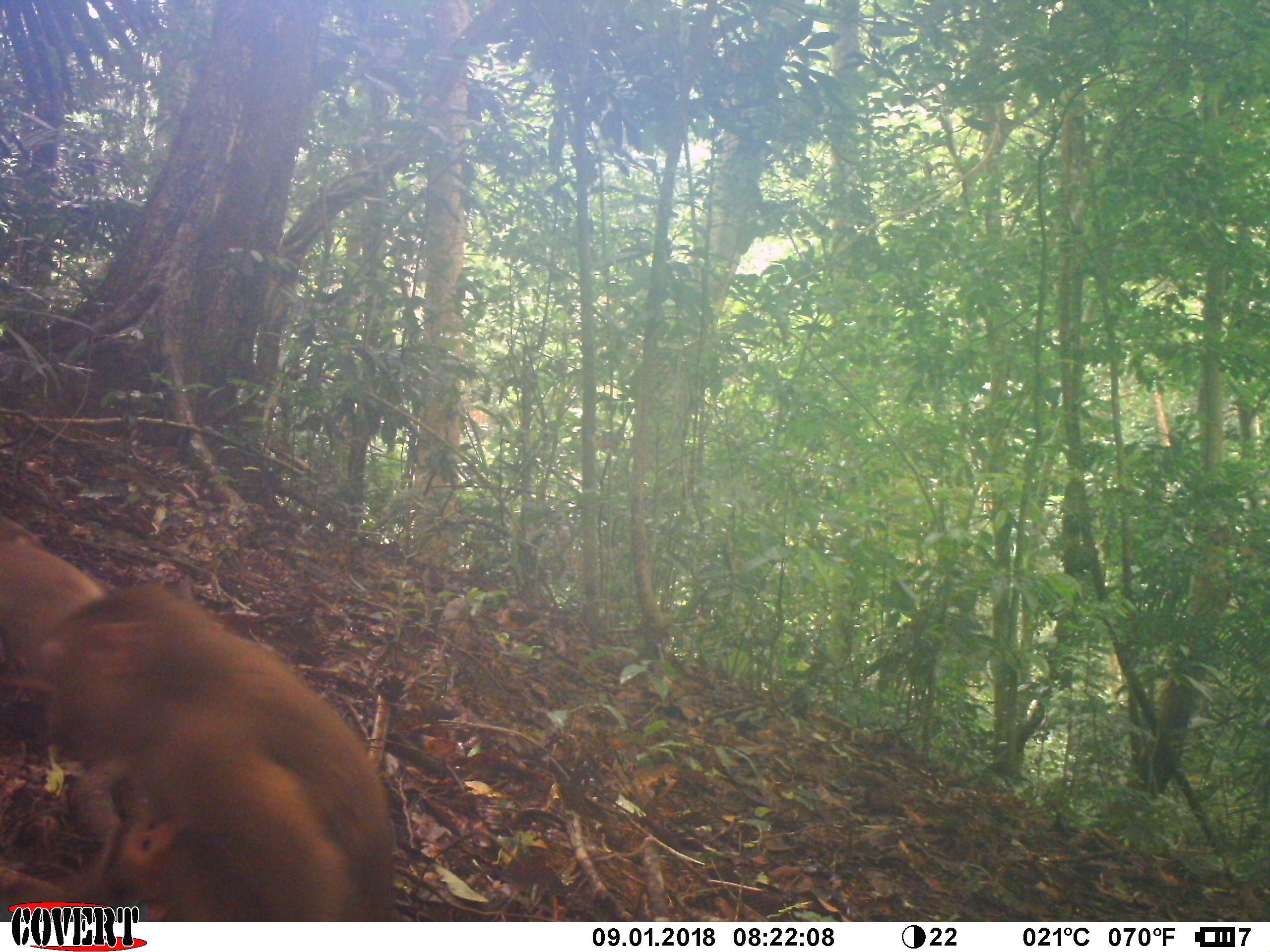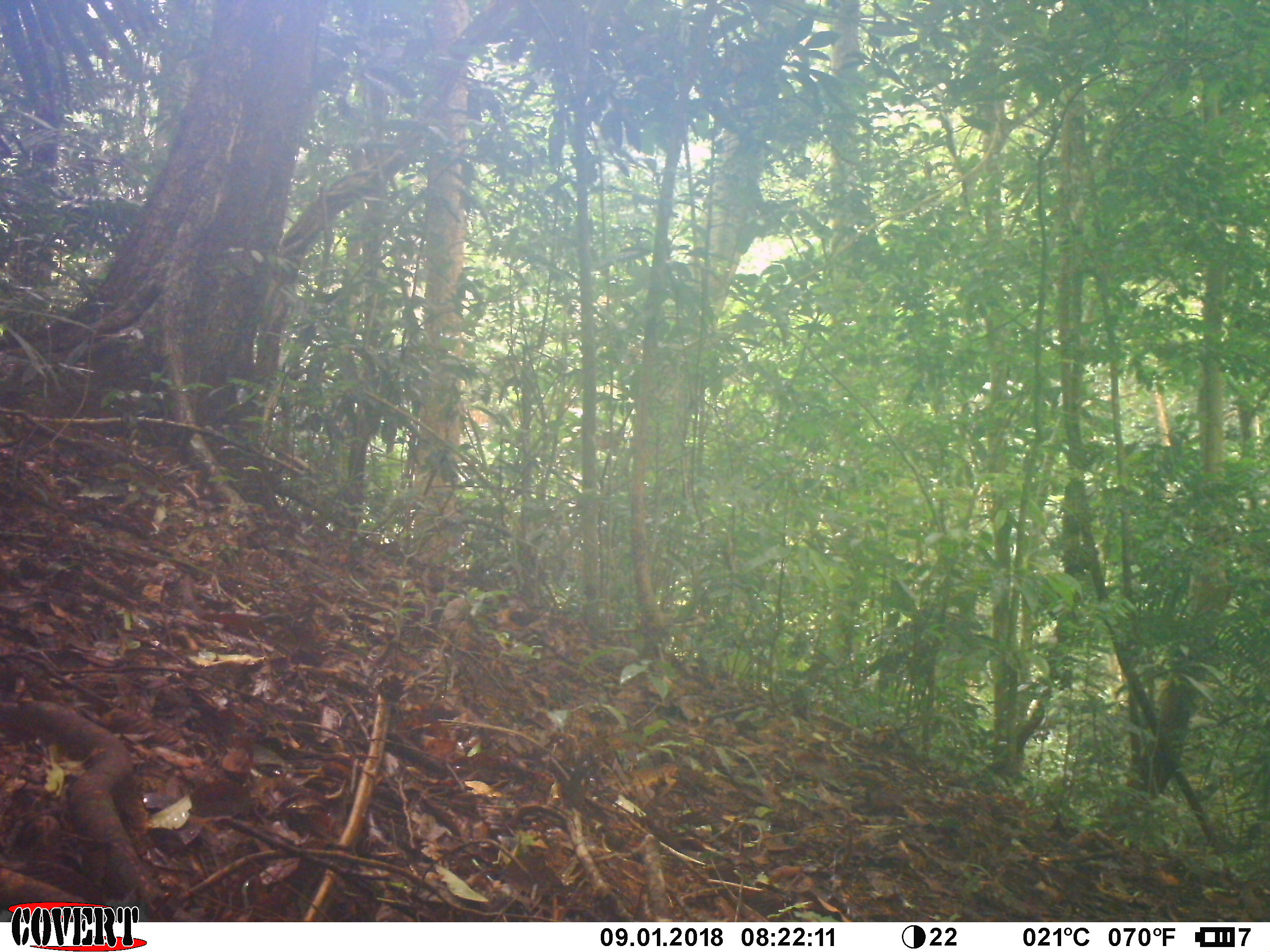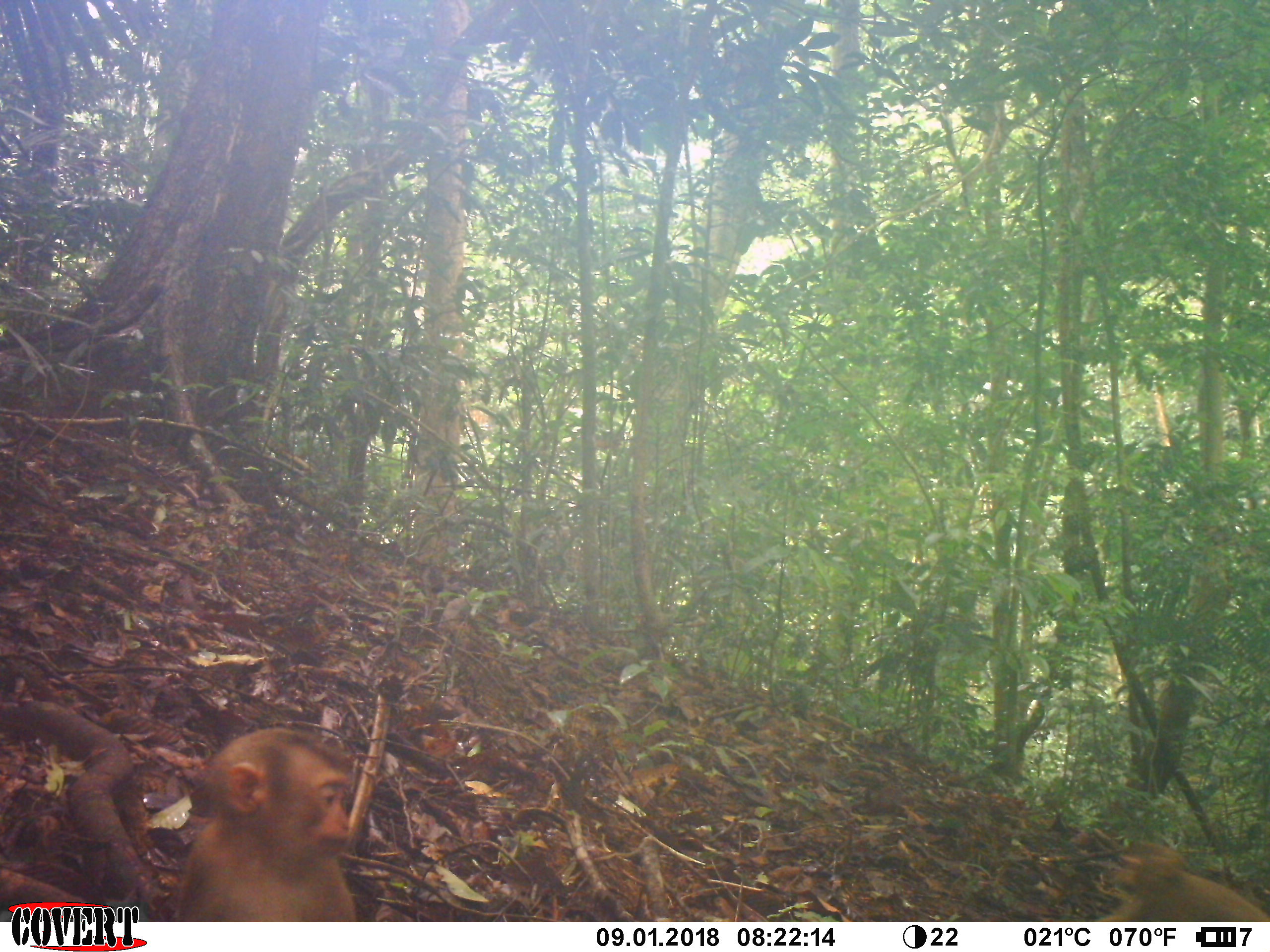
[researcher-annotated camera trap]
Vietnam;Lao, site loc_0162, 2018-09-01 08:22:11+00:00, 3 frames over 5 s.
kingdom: Animalia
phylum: Chordata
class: Mammalia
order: Primates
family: Cercopithecidae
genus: Macaca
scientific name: Macaca nemestrina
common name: pig-tailed macaque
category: pig tailed macaque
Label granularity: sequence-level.